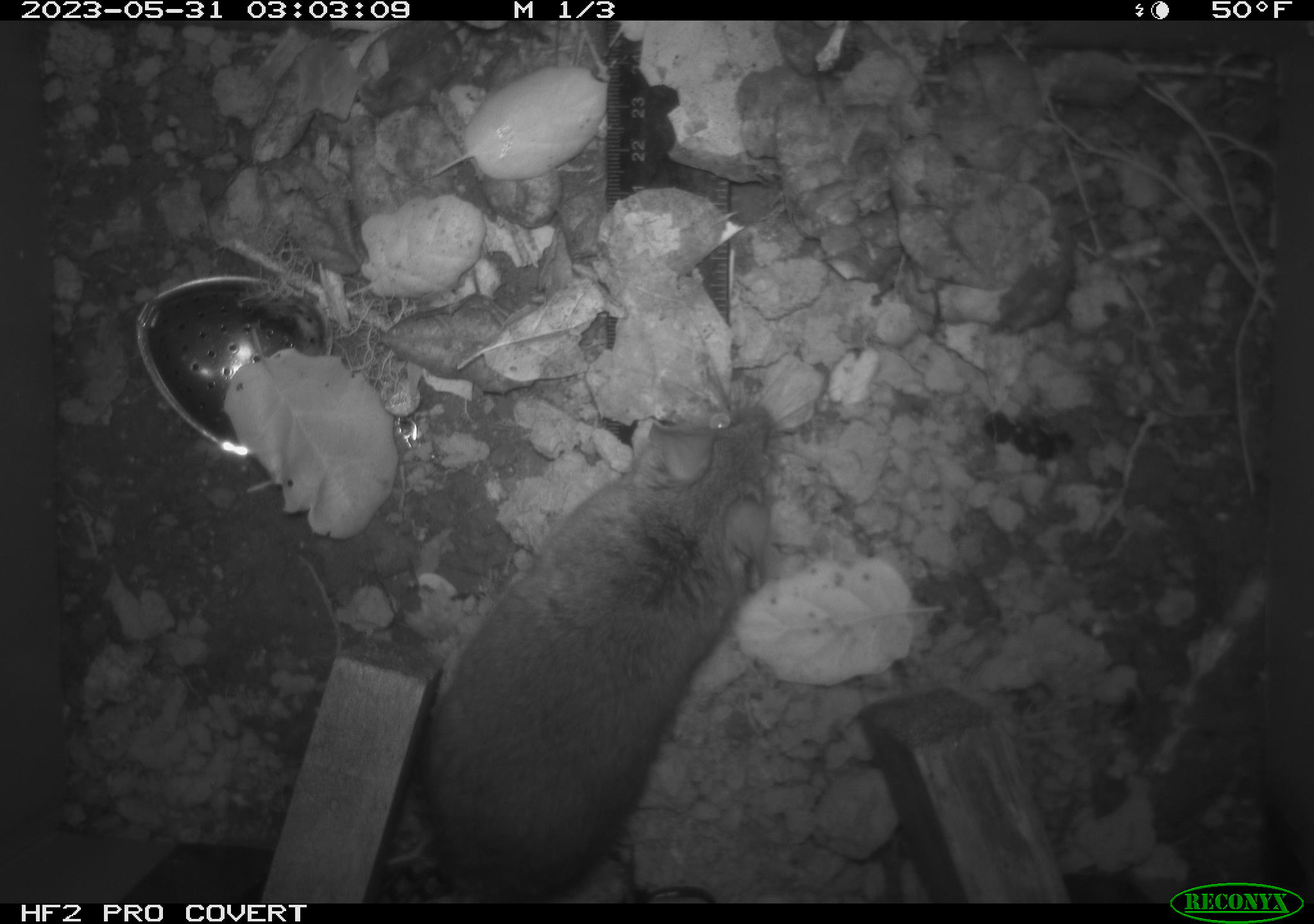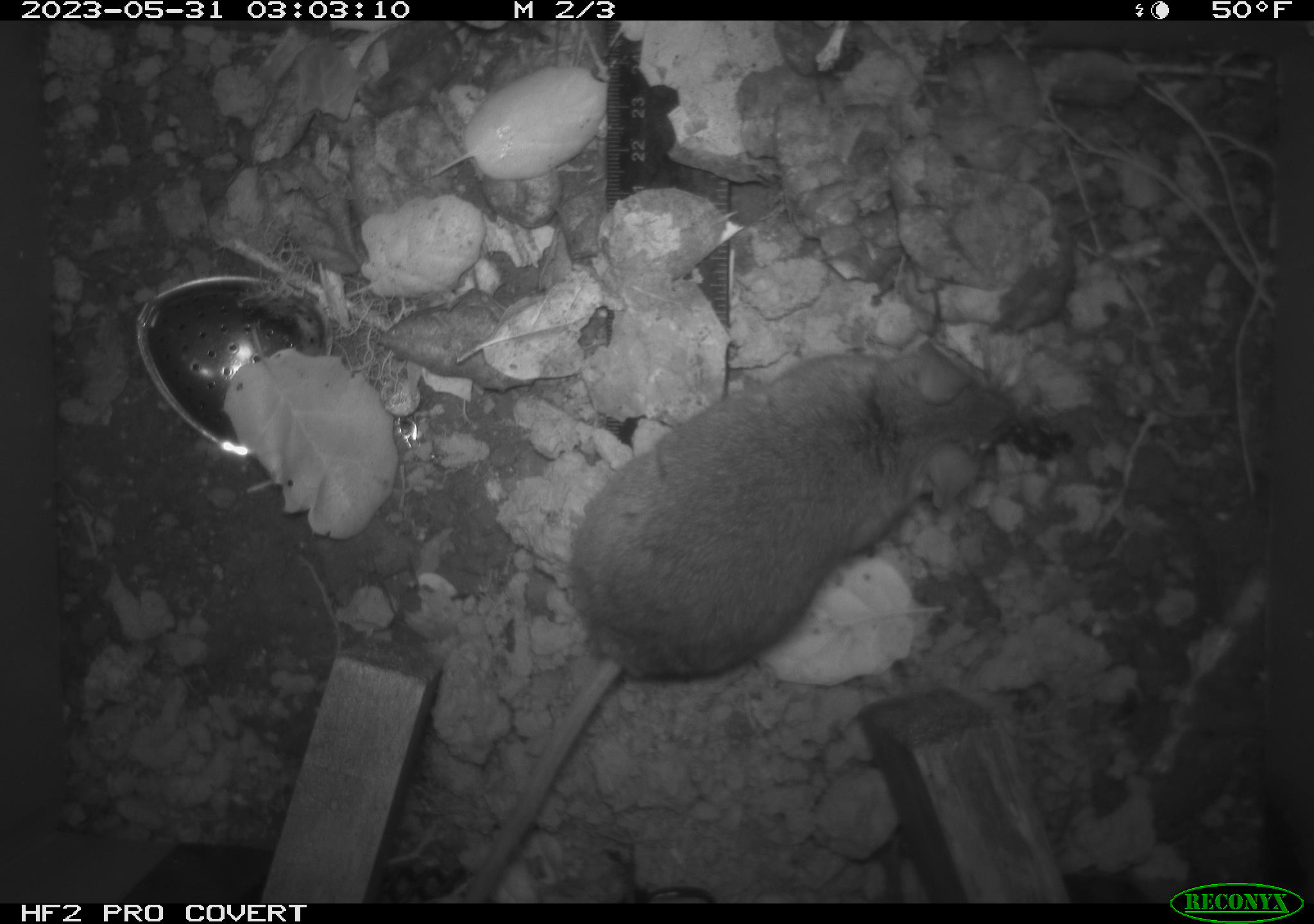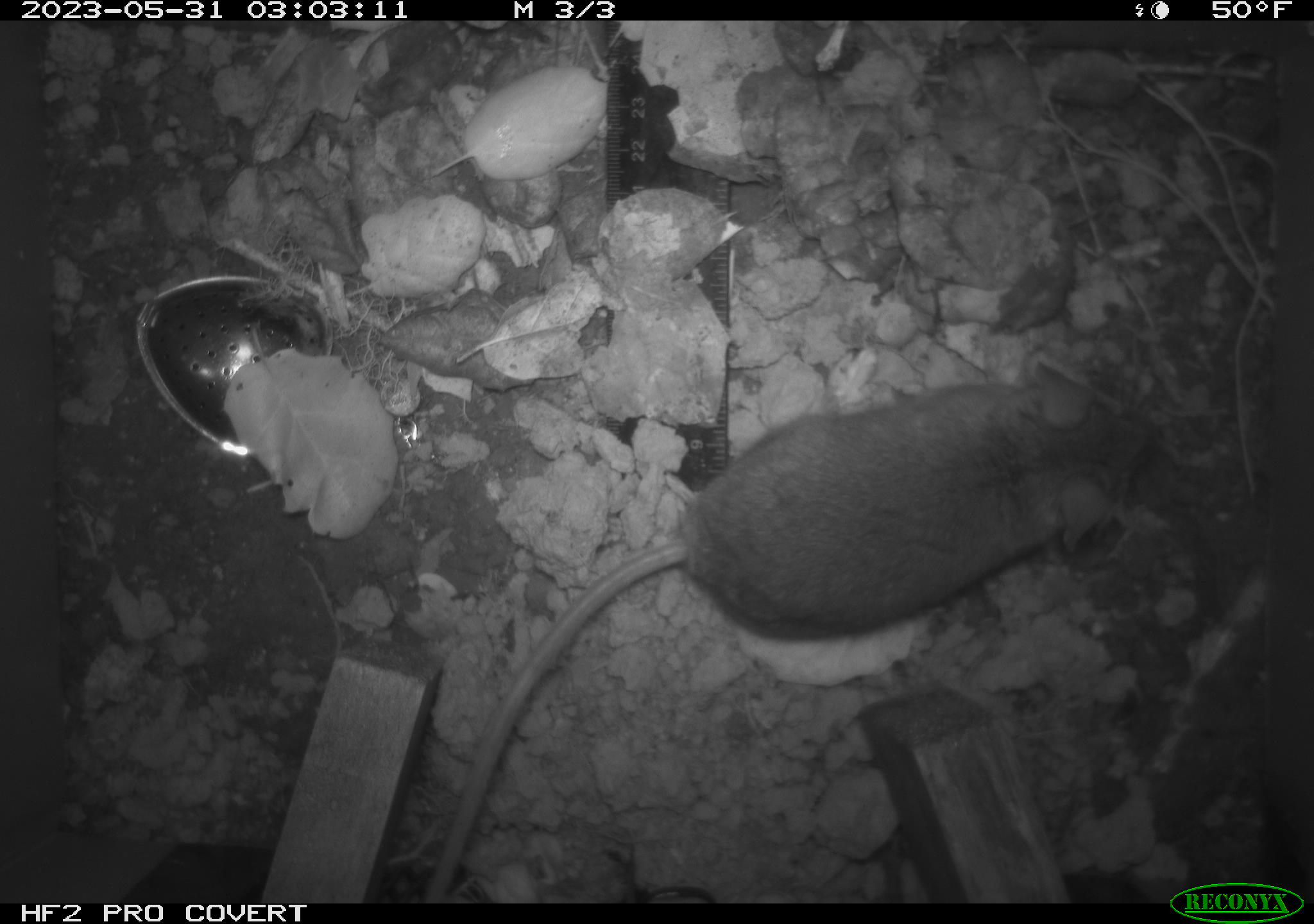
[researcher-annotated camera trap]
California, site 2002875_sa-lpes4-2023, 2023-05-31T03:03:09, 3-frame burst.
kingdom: Animalia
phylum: Chordata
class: Mammalia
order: Rodentia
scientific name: Rodentia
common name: mouse species